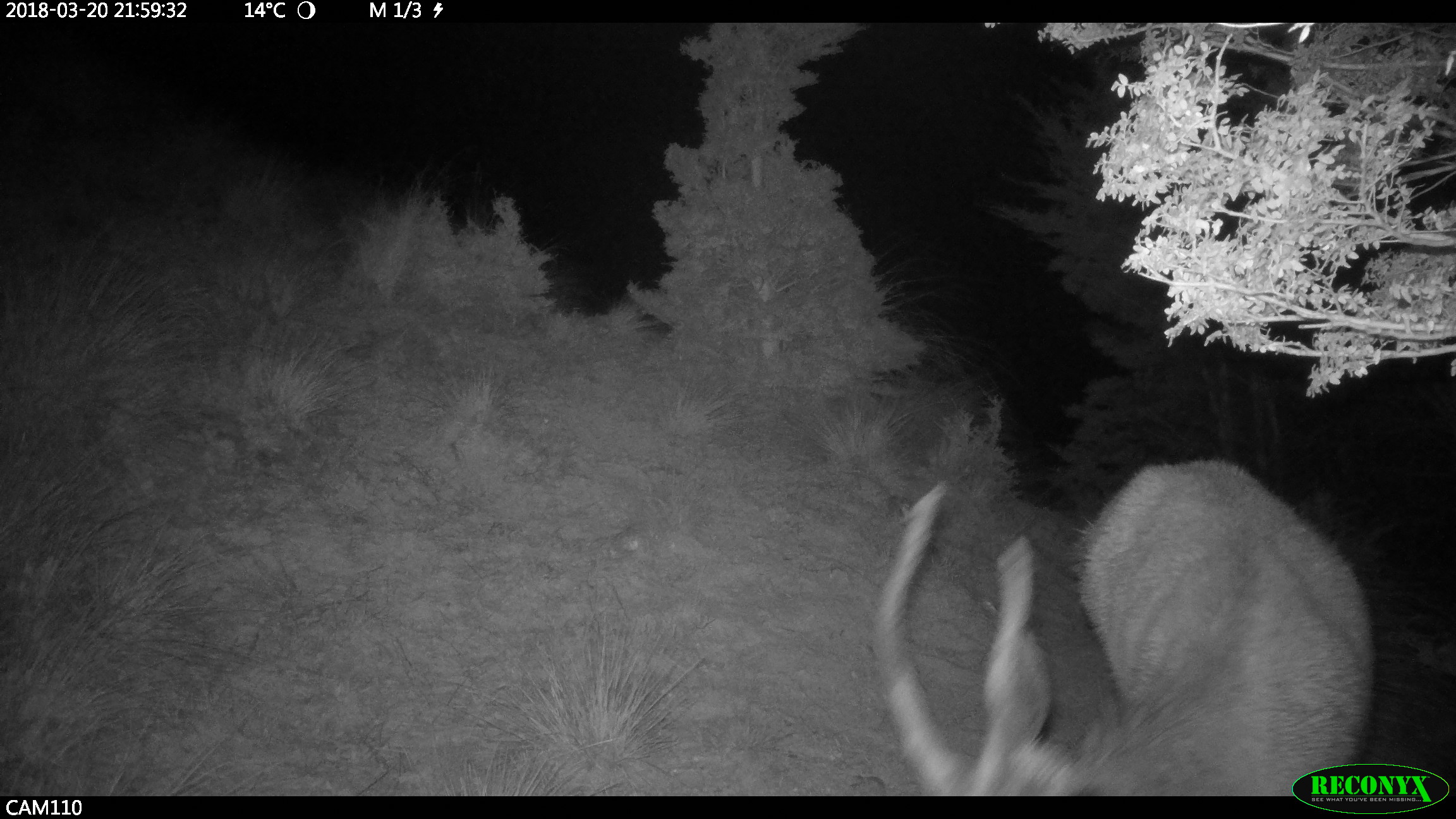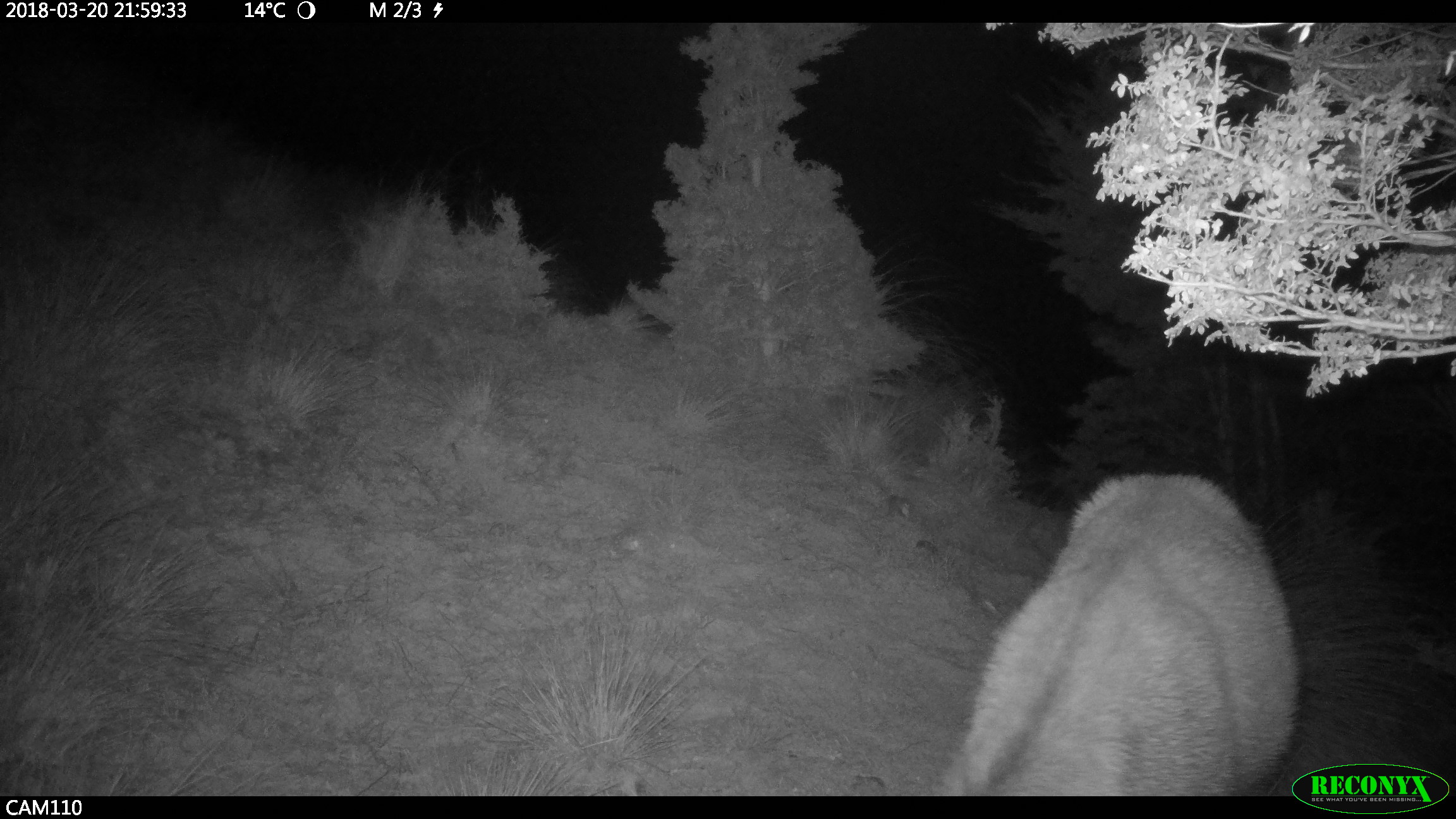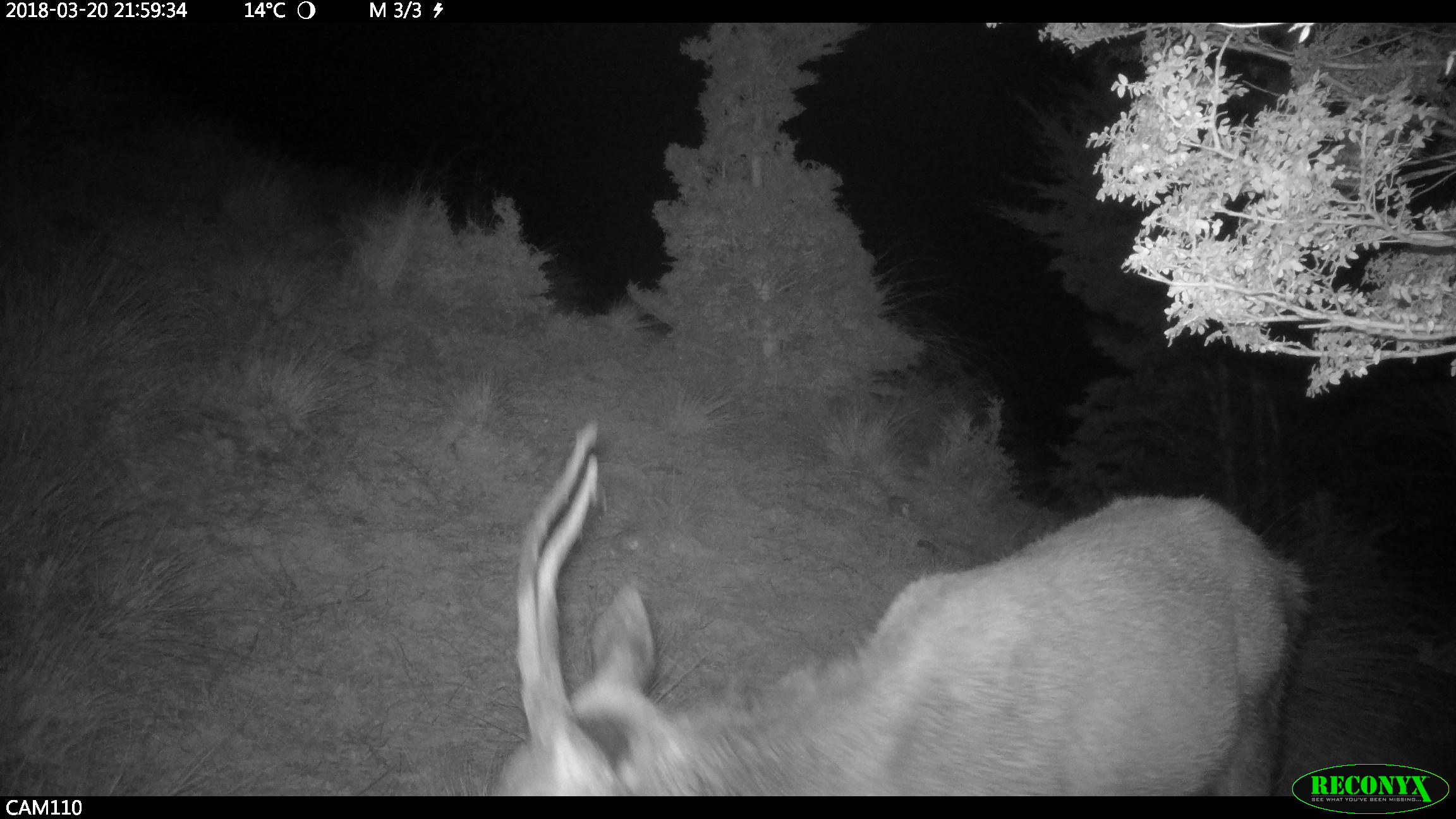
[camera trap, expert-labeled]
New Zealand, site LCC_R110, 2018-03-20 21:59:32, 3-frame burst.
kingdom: Animalia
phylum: Chordata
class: Mammalia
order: Artiodactyla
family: Cervidae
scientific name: Cervidae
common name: deer